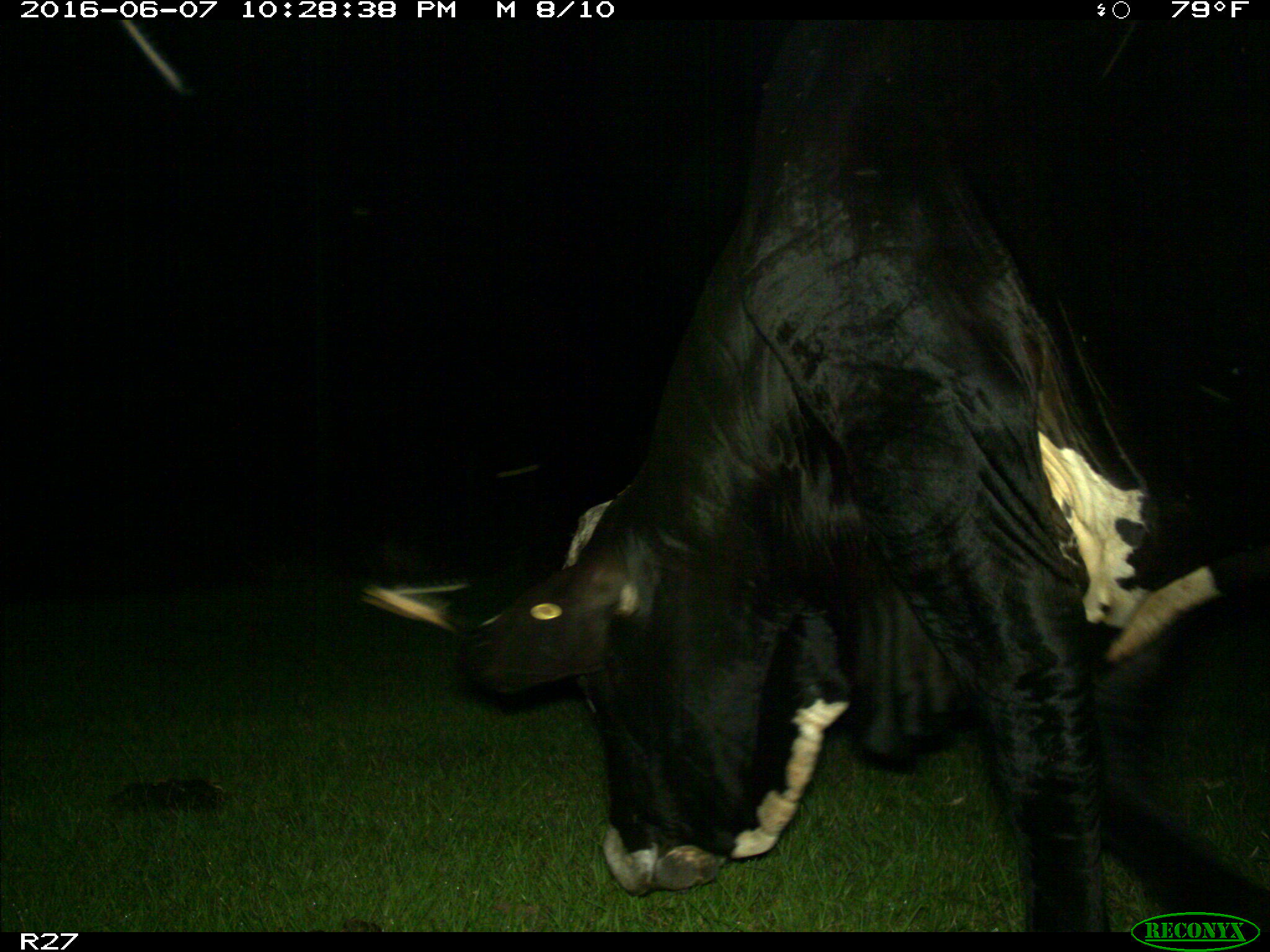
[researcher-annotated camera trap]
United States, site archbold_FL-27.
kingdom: Animalia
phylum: Chordata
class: Mammalia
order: Artiodactyla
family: Bovidae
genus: Bos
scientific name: Bos taurus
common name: domestic cow